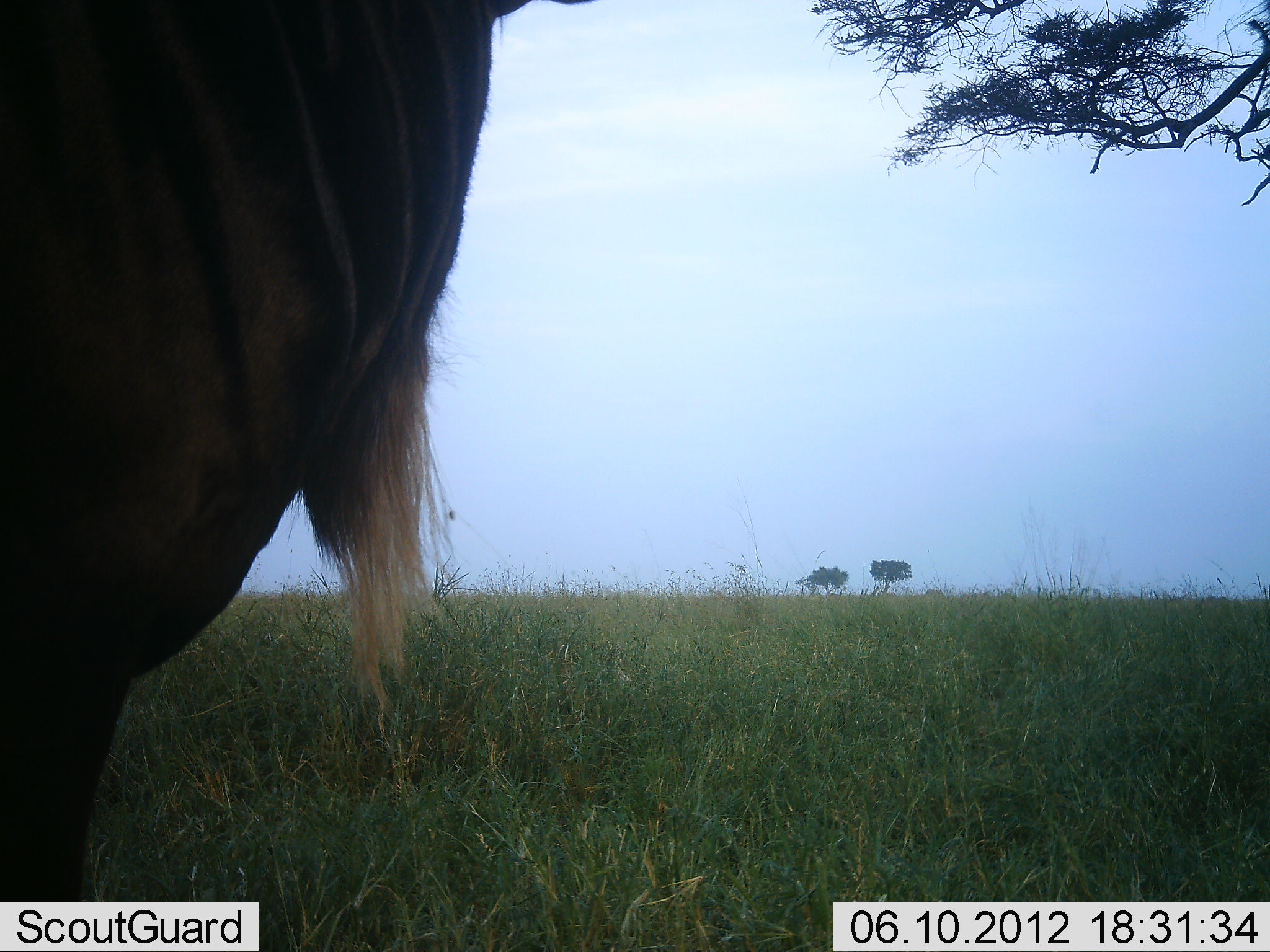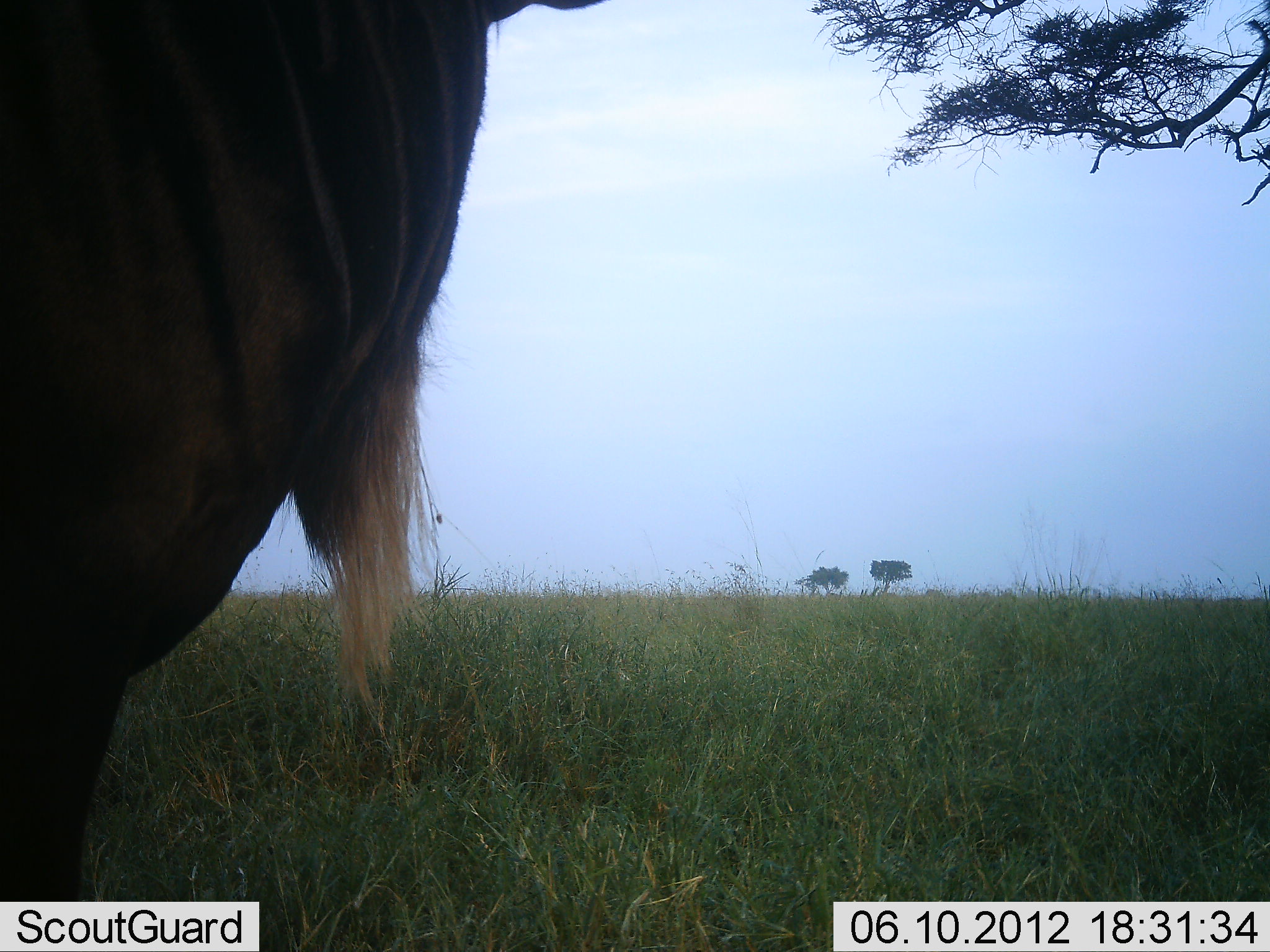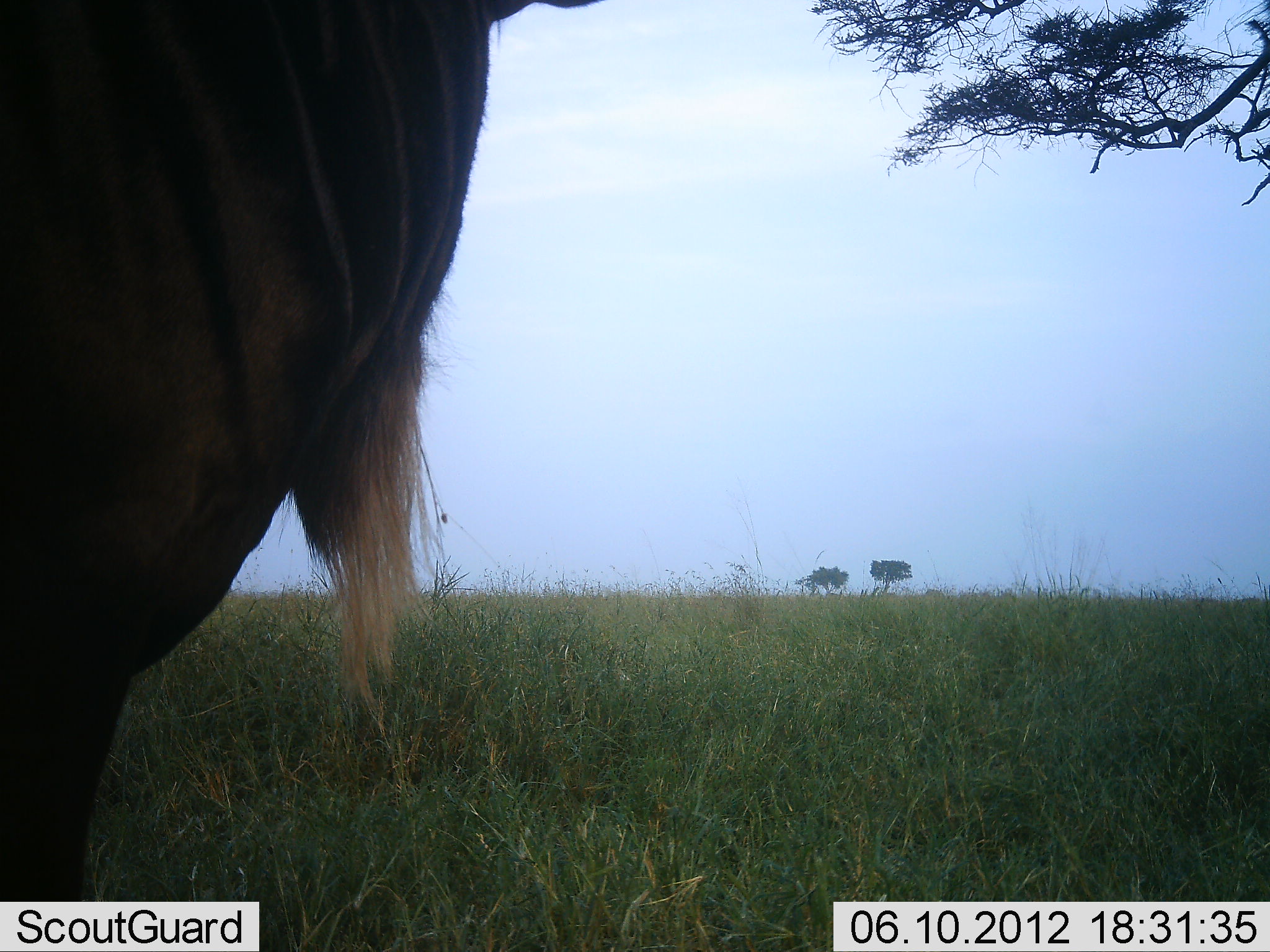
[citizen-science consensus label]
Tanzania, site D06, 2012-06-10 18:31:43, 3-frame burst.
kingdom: Animalia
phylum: Chordata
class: Mammalia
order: Artiodactyla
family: Bovidae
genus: Connochaetes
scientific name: Connochaetes taurinus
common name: blue wildebeest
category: wildebeest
Wildebeest (blue wildebeest) (Connochaetes taurinus), count 1. Behavior (volunteer vote fractions): standing 100%, resting 0%, moving 0%, interacting 0%. Young present (vote fraction): 0%. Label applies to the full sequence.